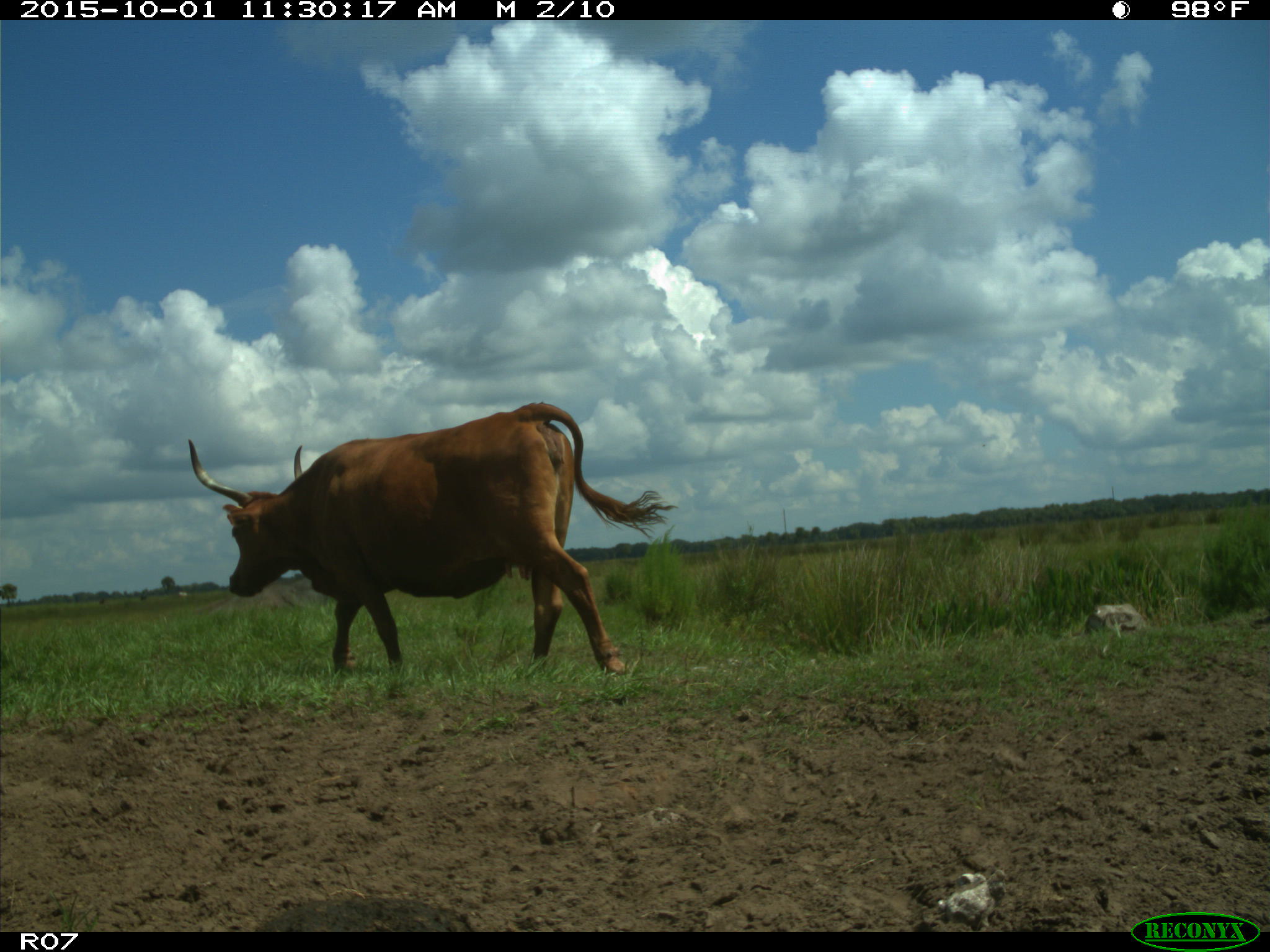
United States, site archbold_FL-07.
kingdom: Animalia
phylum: Chordata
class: Mammalia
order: Artiodactyla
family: Bovidae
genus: Bos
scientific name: Bos taurus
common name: domestic cow